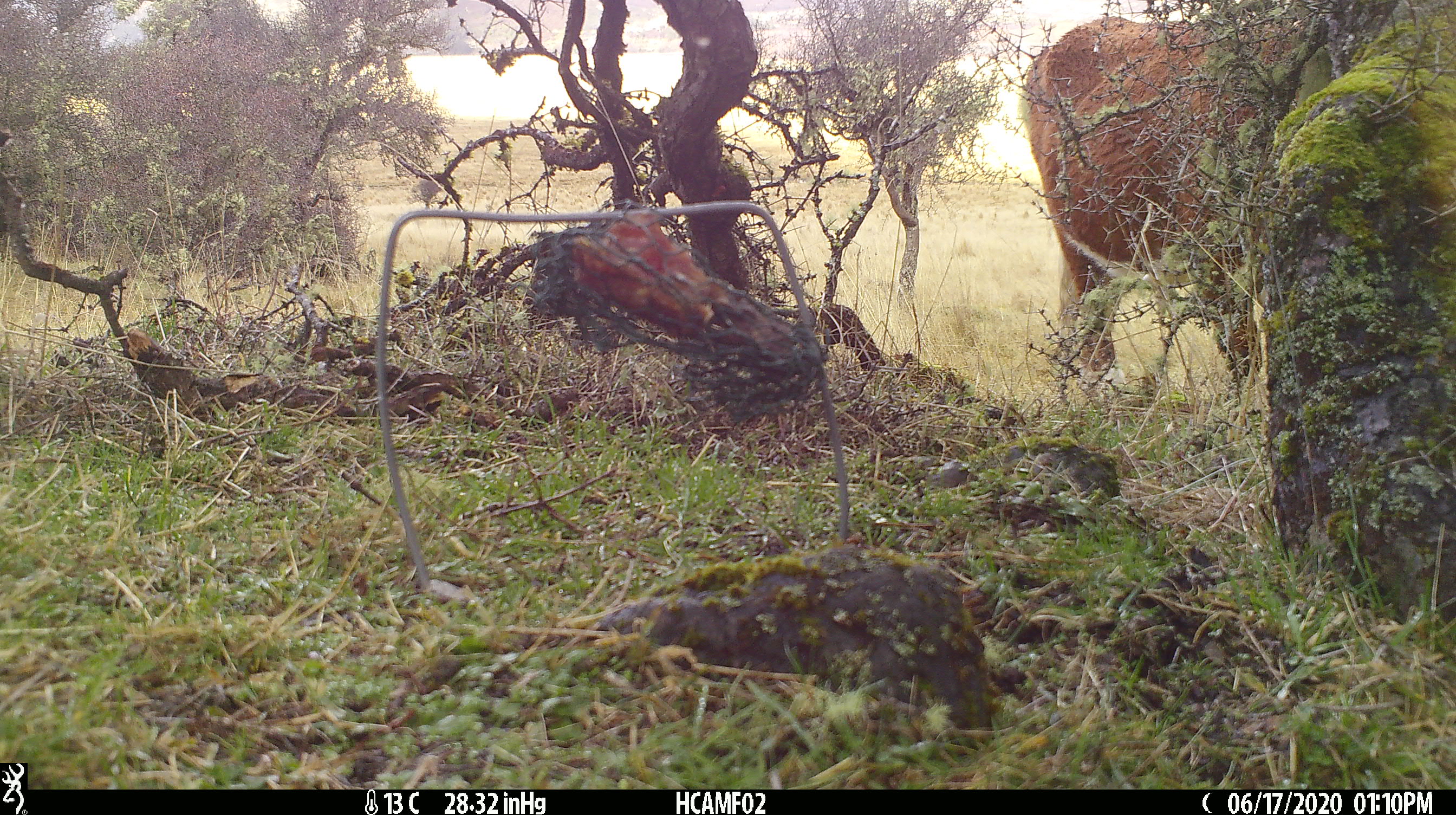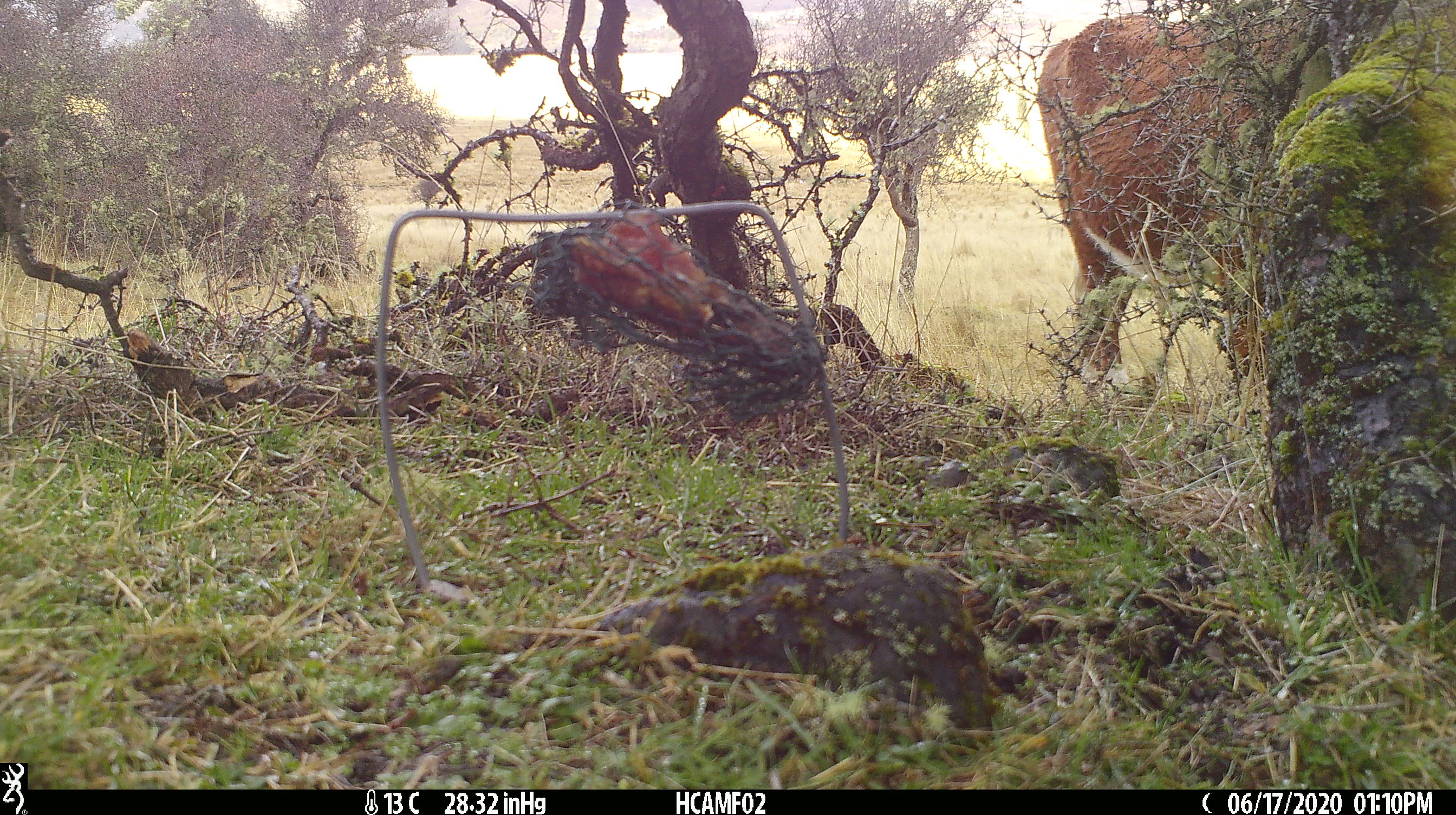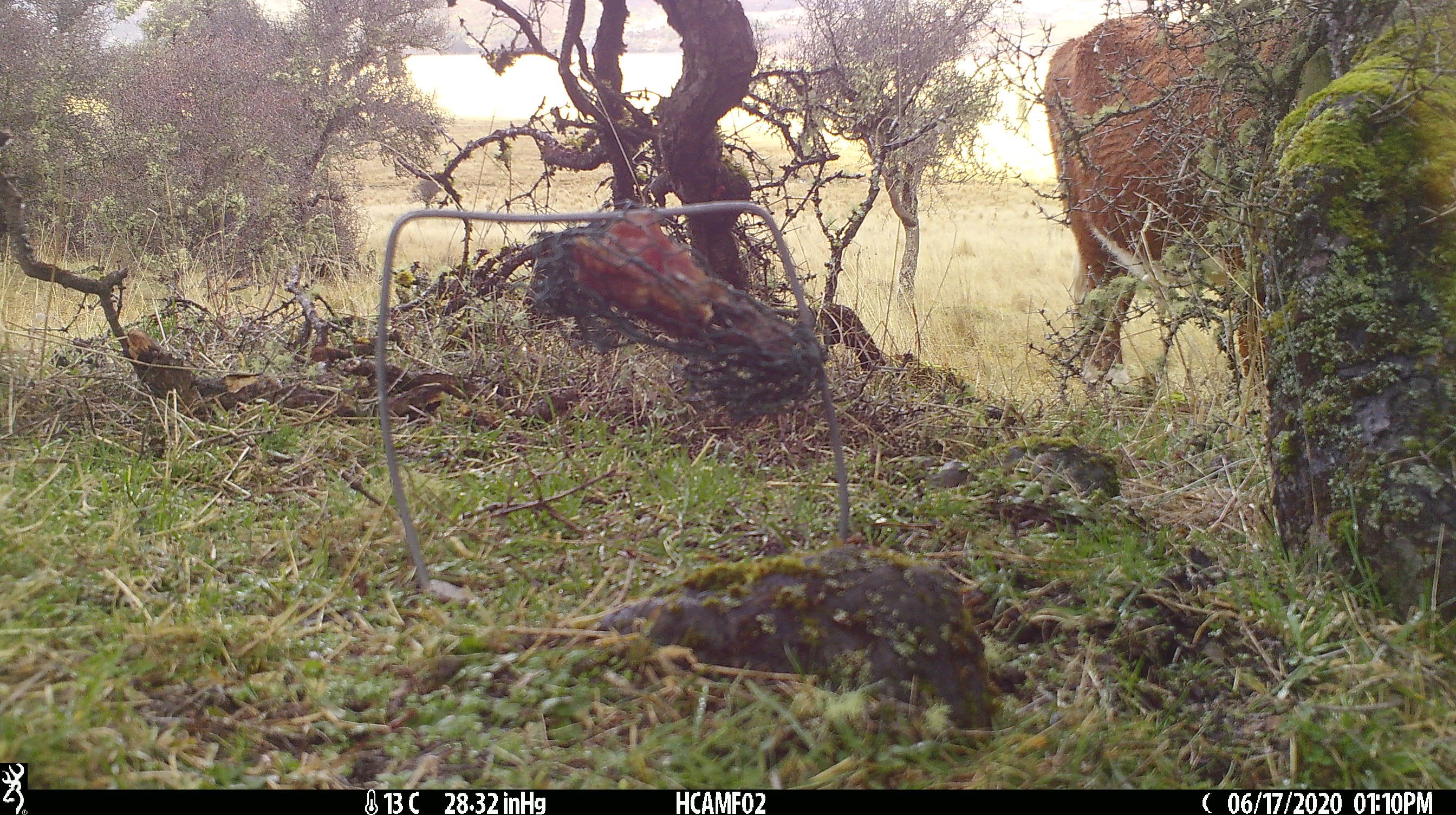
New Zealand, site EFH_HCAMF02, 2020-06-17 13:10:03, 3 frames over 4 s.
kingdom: Animalia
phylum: Chordata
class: Mammalia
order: Artiodactyla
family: Bovidae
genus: Bos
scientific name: Bos taurus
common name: domestic cow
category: cow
Cow (domestic cow) (Bos taurus).